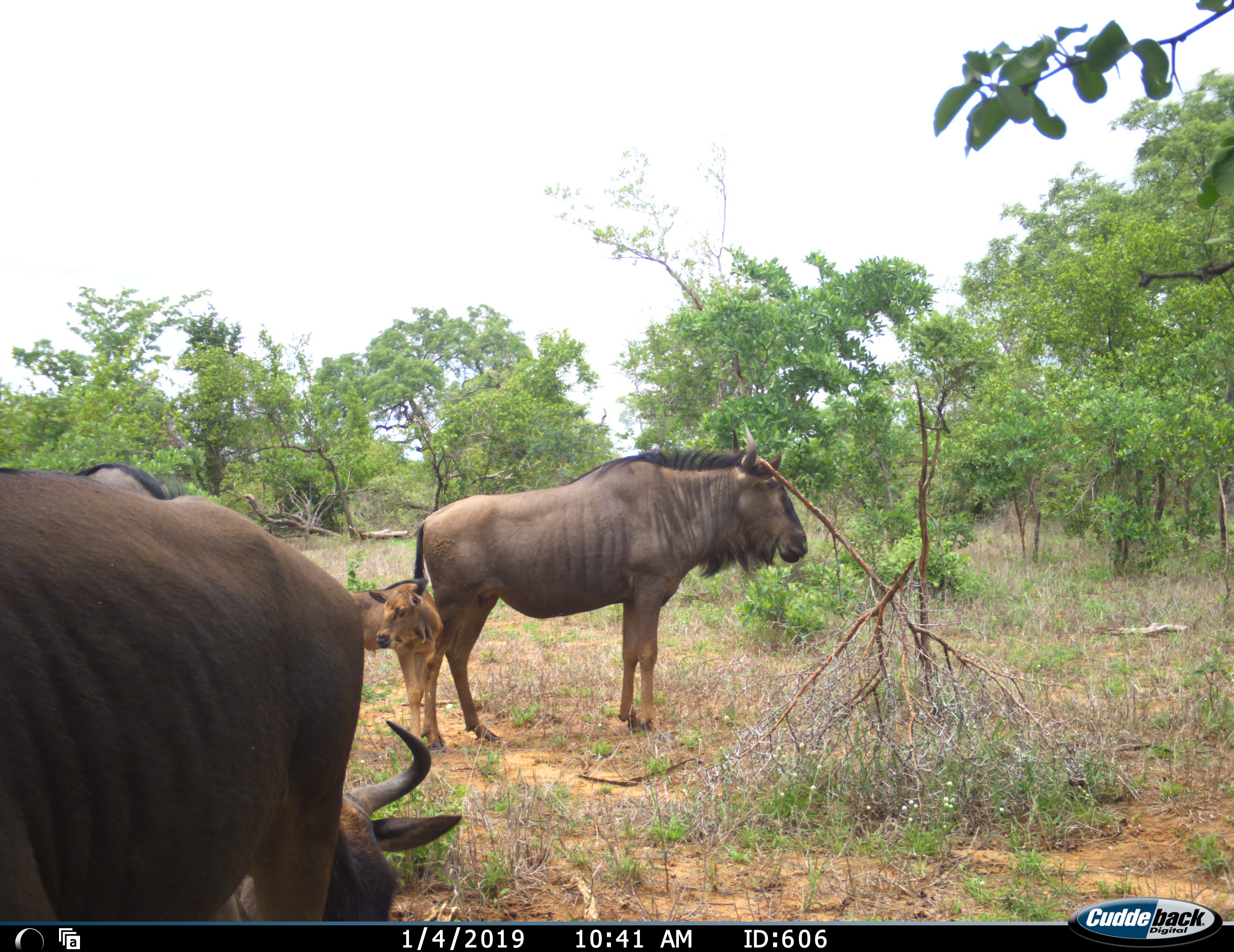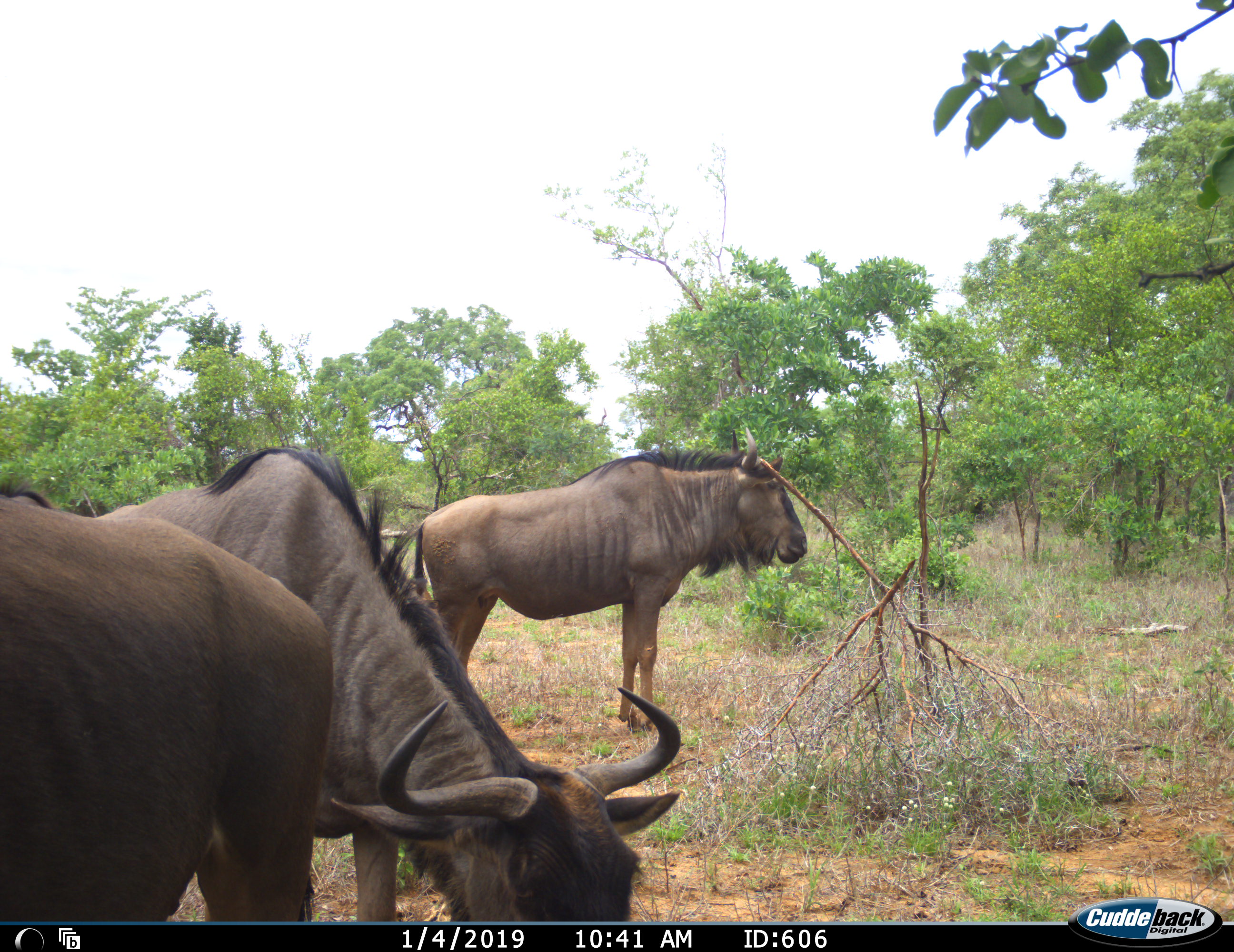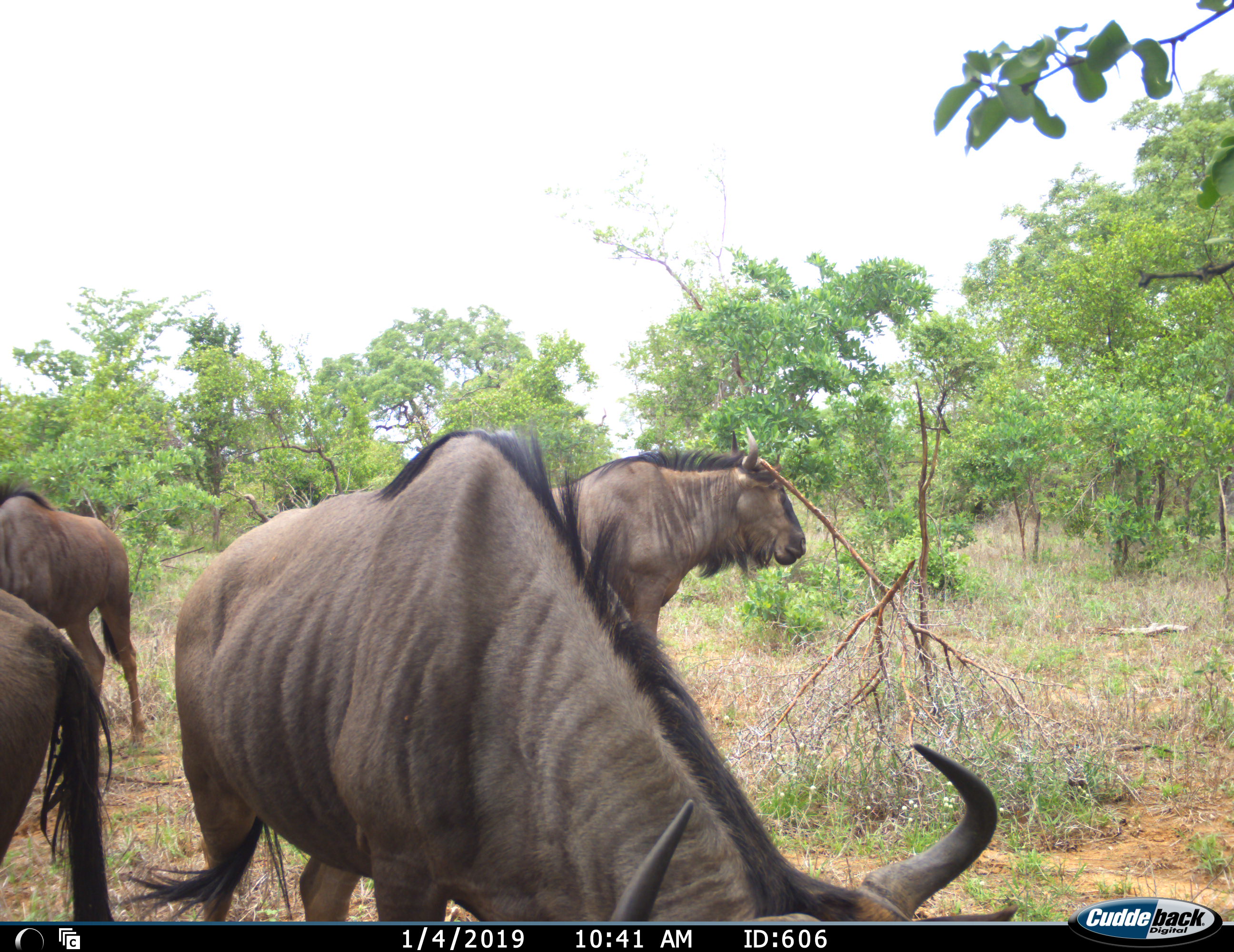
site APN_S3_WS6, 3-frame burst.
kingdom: Animalia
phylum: Chordata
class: Mammalia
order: Artiodactyla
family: Bovidae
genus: Connochaetes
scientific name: Connochaetes taurinus taurinus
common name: blue wildebeest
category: wildebeestblue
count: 5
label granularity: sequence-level